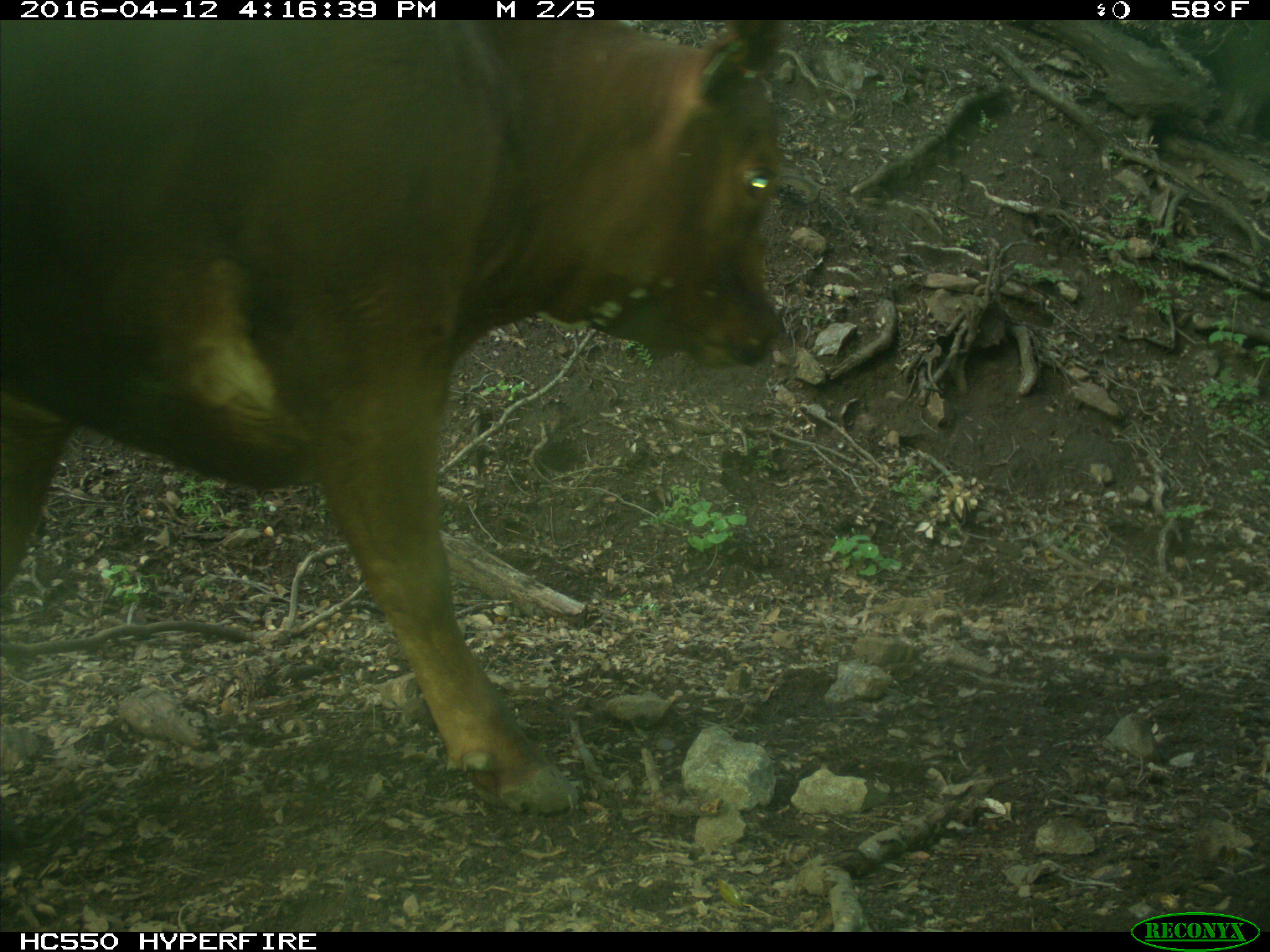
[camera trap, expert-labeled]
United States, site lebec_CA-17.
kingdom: Animalia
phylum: Chordata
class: Mammalia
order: Artiodactyla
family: Bovidae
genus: Bos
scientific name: Bos taurus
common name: domestic cow